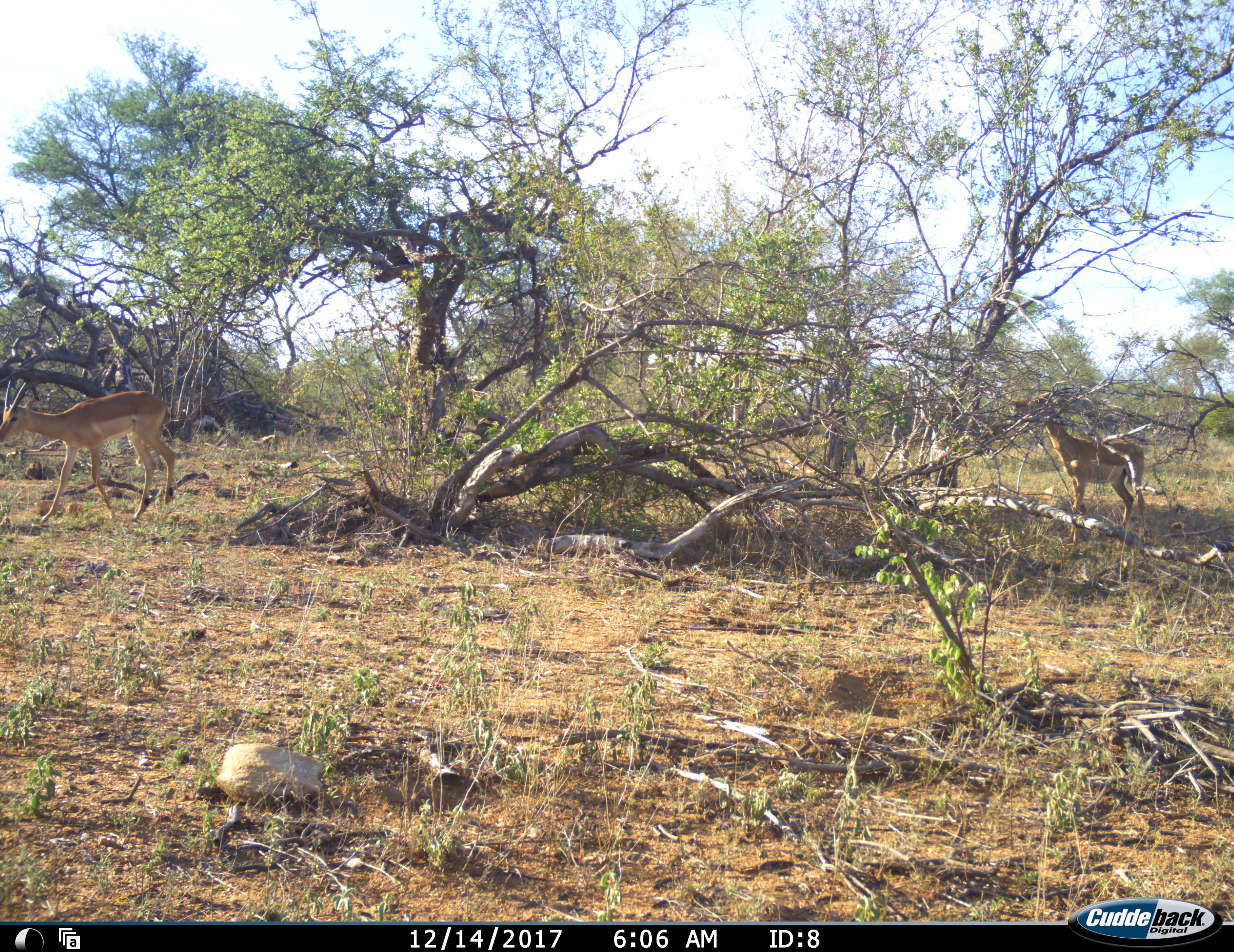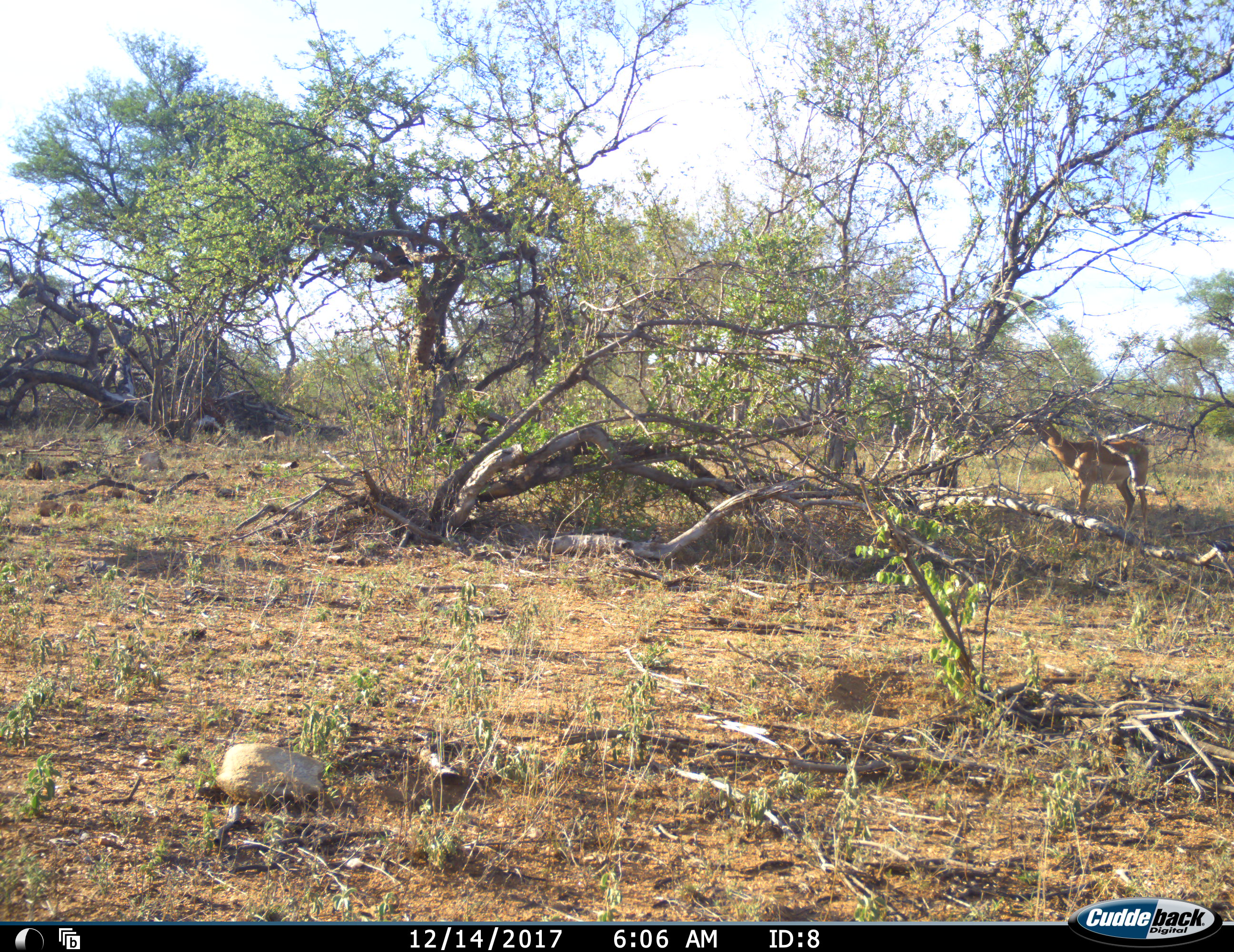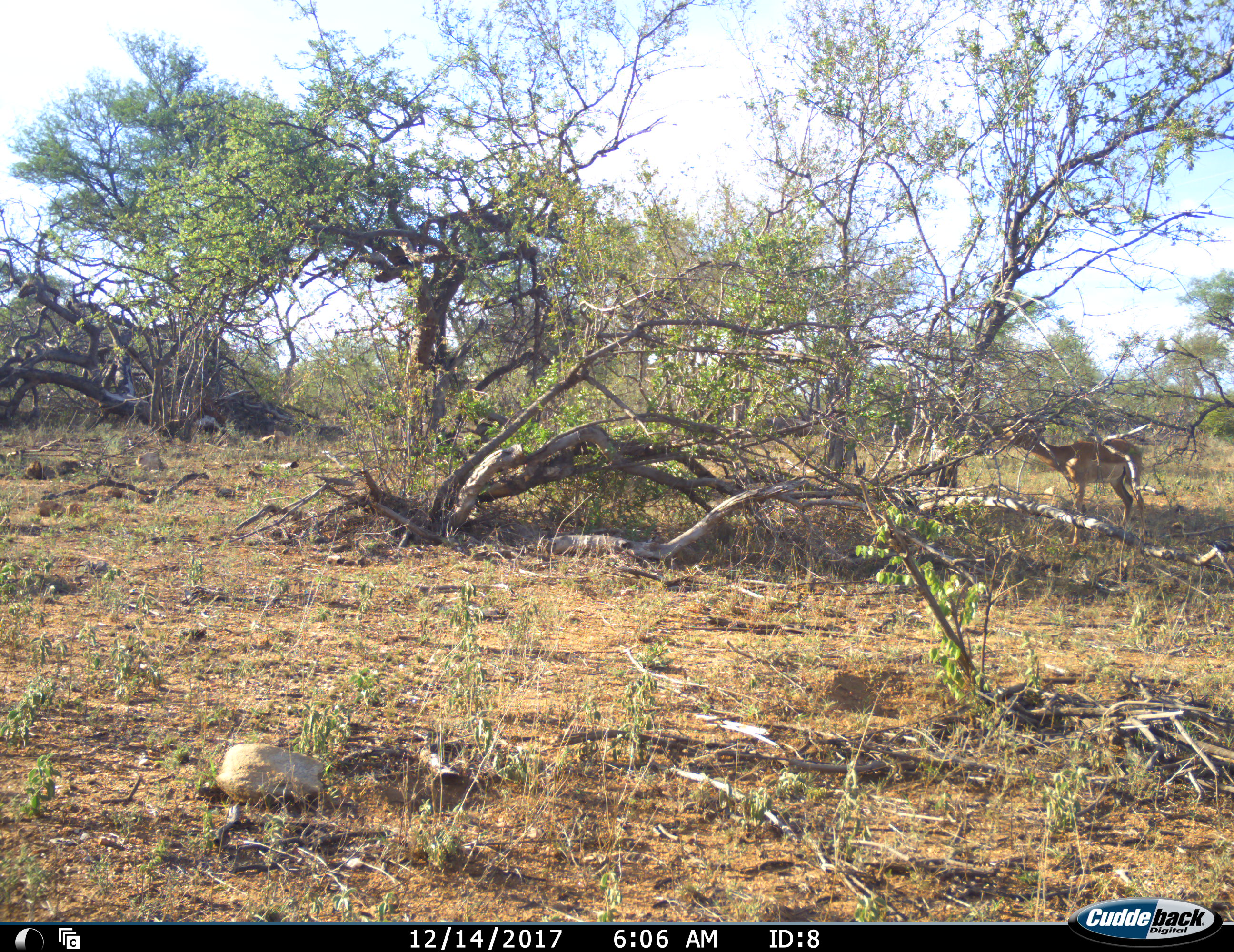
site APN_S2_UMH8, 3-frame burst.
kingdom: Animalia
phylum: Chordata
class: Mammalia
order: Artiodactyla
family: Bovidae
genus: Aepyceros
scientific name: Aepyceros melampus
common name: impala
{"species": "impala (Aepyceros melampus)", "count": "2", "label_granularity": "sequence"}